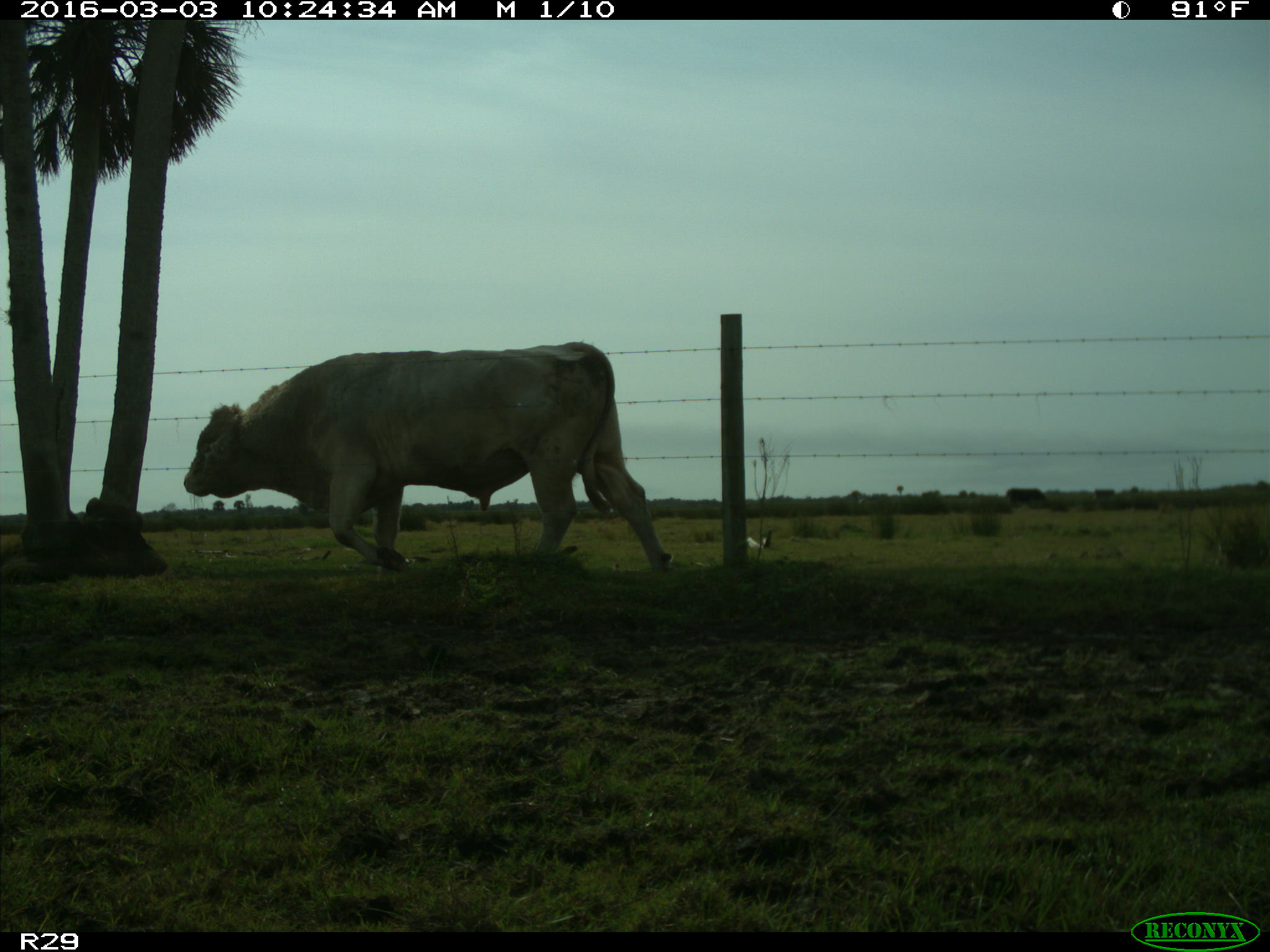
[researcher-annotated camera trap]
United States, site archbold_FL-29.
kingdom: Animalia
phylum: Chordata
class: Mammalia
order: Artiodactyla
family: Bovidae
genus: Bos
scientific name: Bos taurus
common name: domestic cow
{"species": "Bos taurus (domestic cow)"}